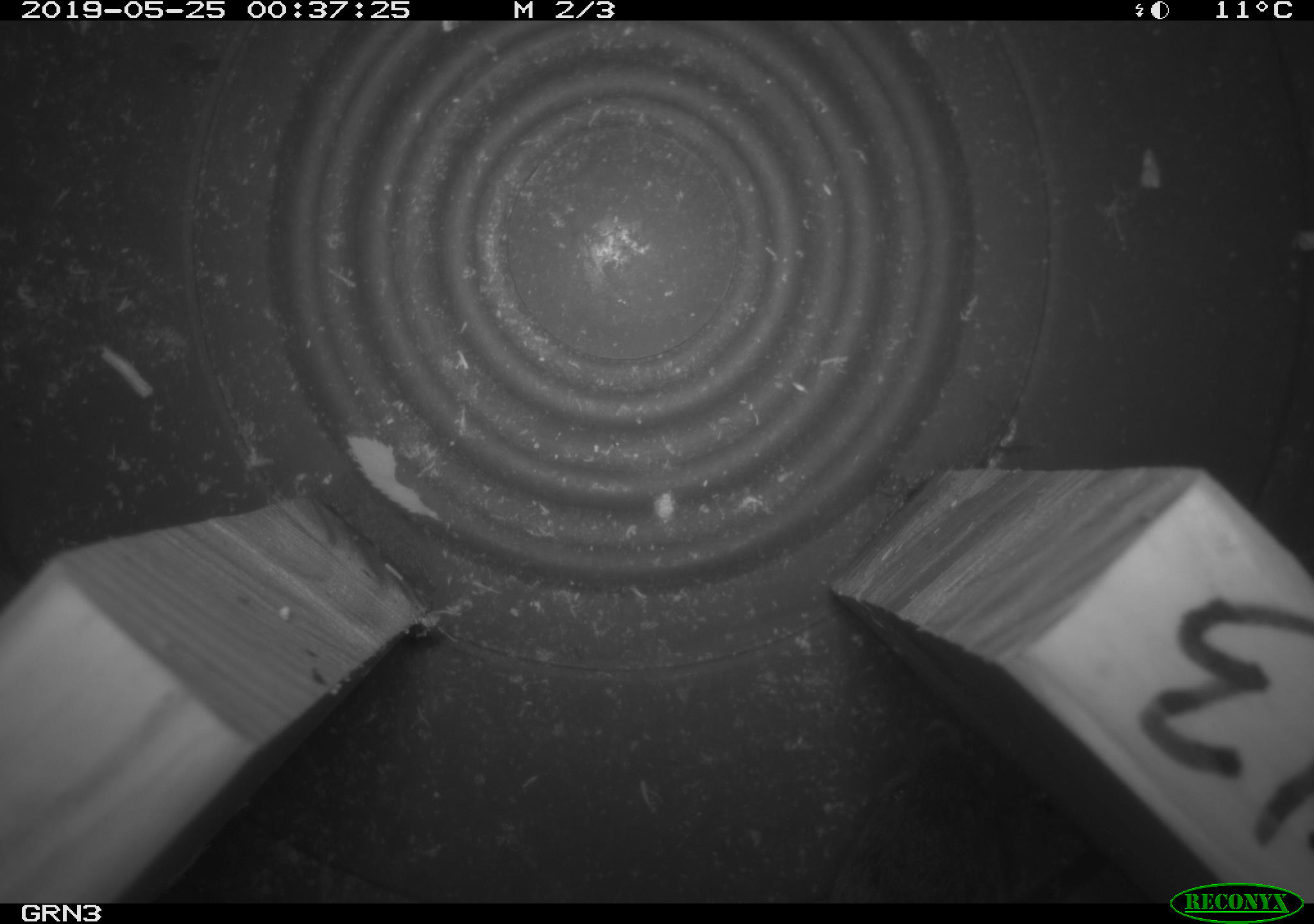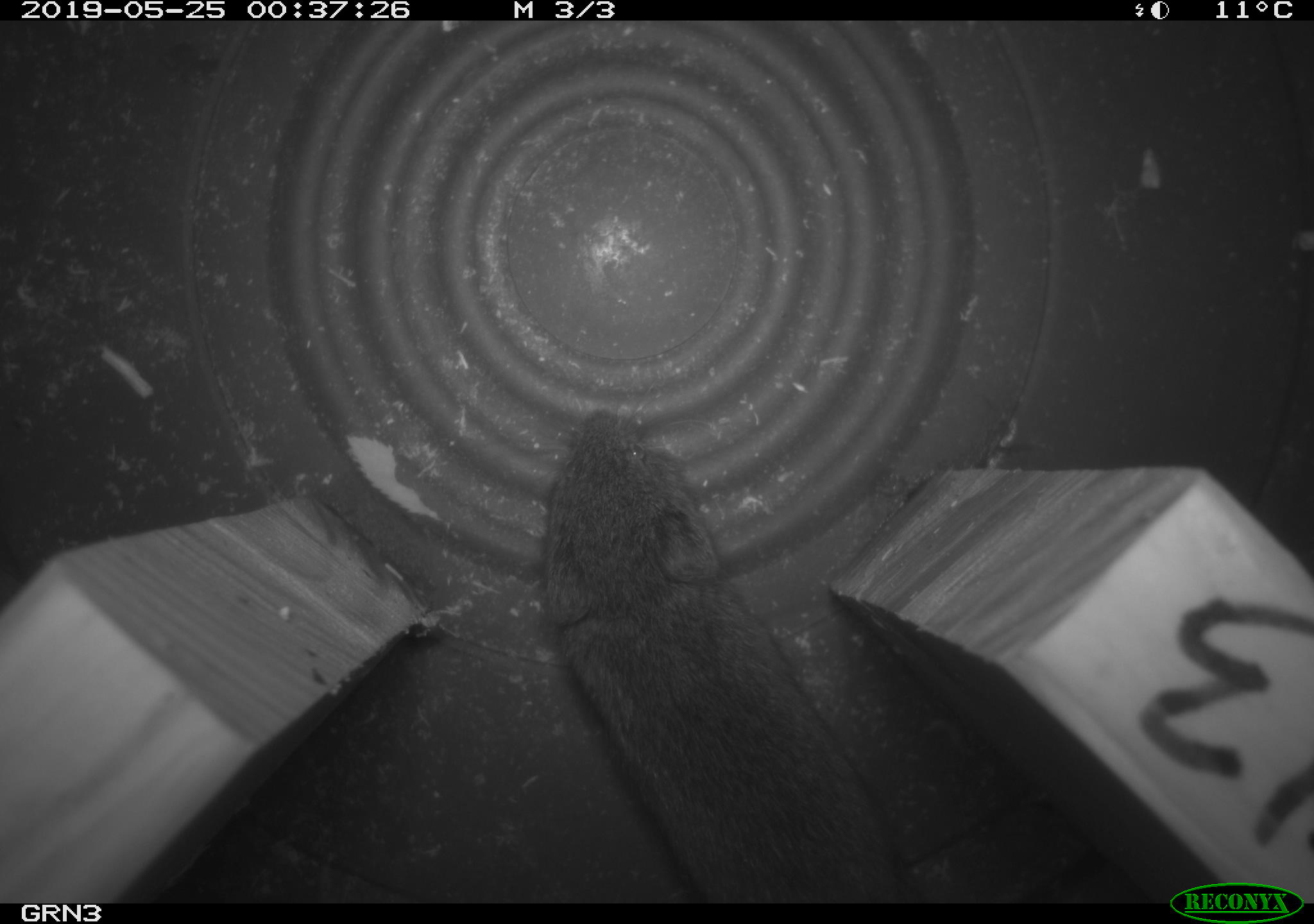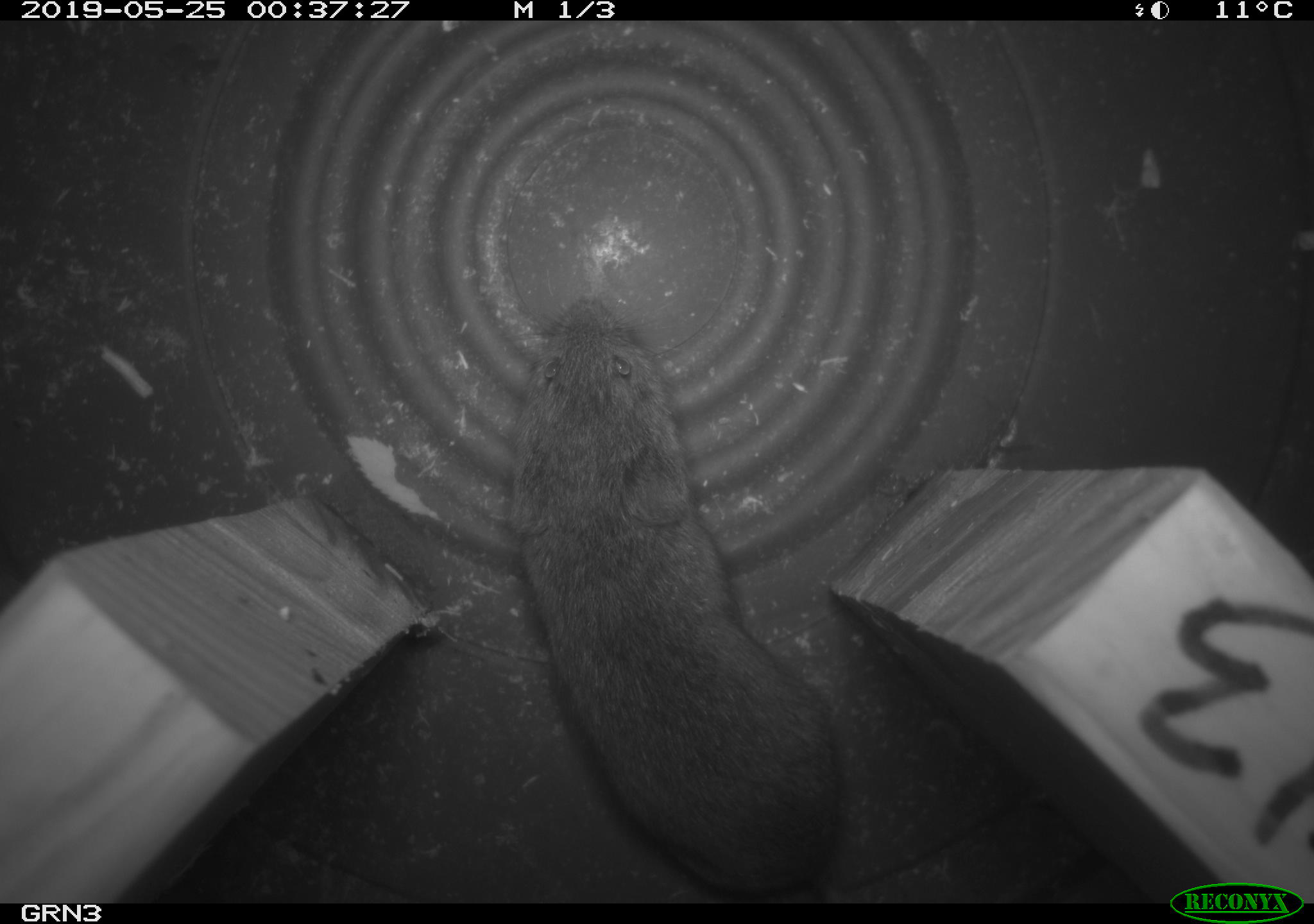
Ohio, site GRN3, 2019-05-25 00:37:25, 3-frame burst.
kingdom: Animalia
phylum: Chordata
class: Mammalia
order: Rodentia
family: Cricetidae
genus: Microtus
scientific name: Microtus pennsylvanicus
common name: meadow vole